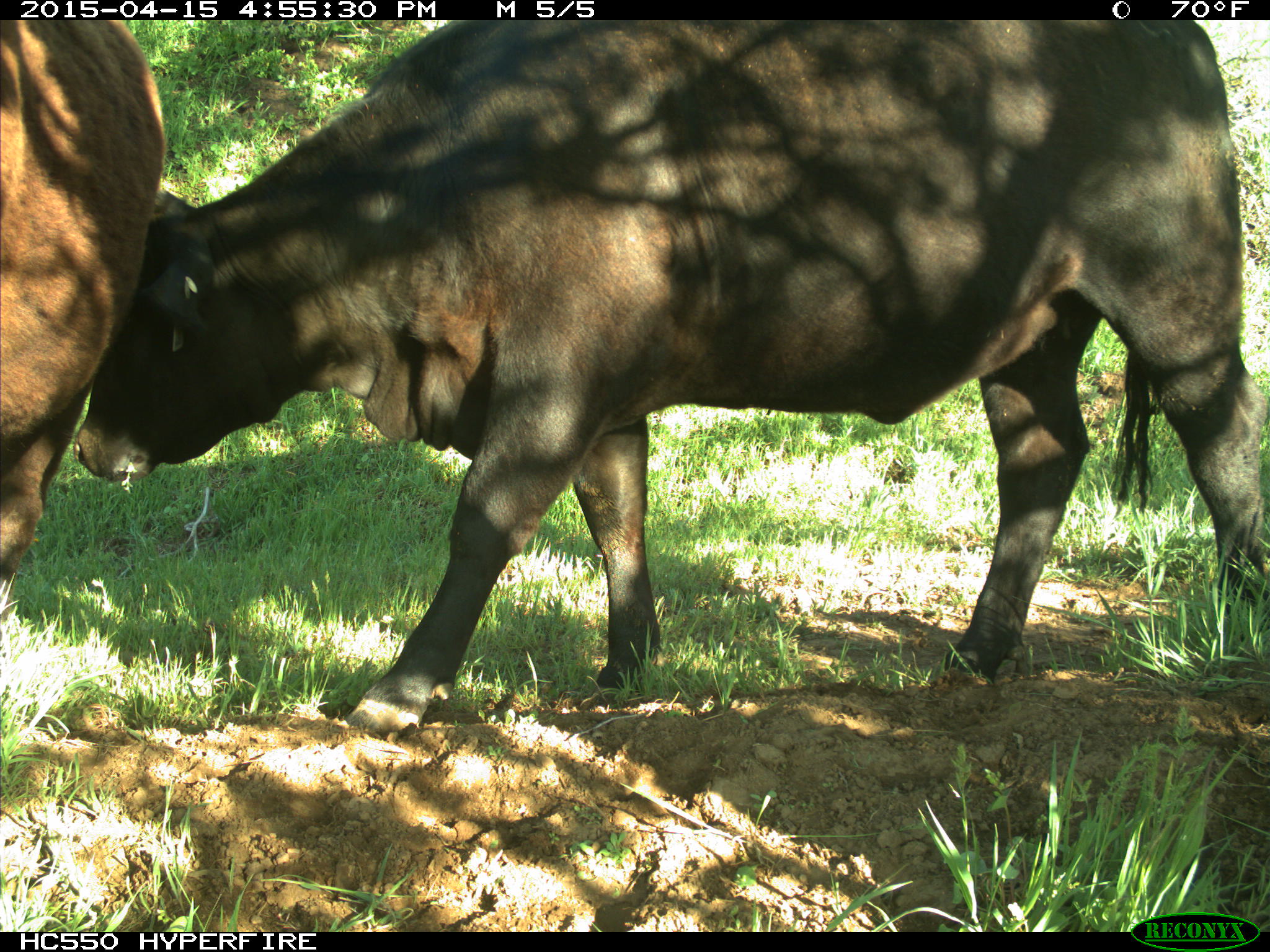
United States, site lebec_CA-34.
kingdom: Animalia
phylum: Chordata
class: Mammalia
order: Artiodactyla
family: Bovidae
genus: Bos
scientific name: Bos taurus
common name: domestic cow